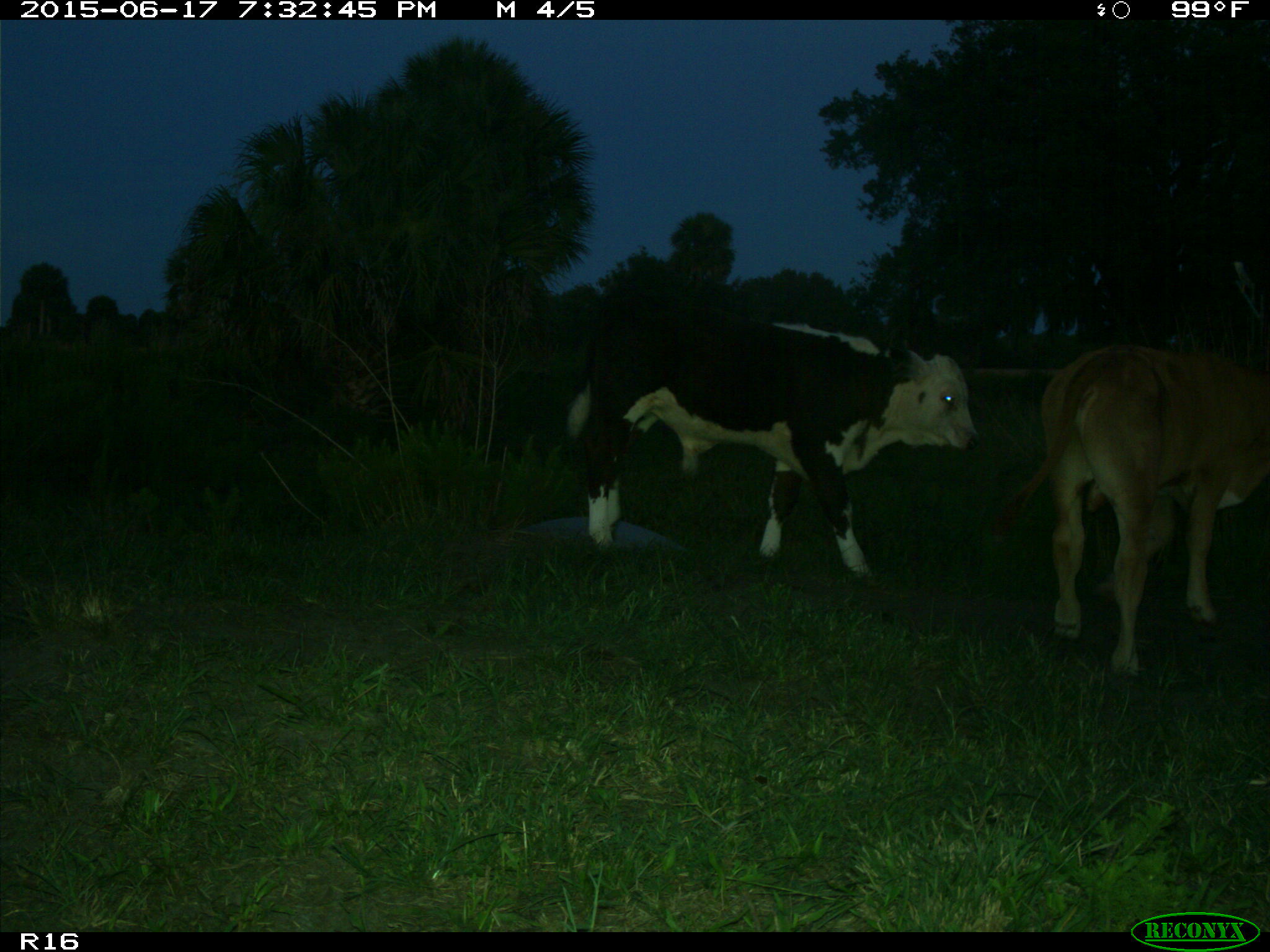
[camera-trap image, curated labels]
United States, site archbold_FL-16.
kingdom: Animalia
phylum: Chordata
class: Mammalia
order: Artiodactyla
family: Bovidae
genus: Bos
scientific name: Bos taurus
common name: domestic cow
Bos taurus (domestic cow).